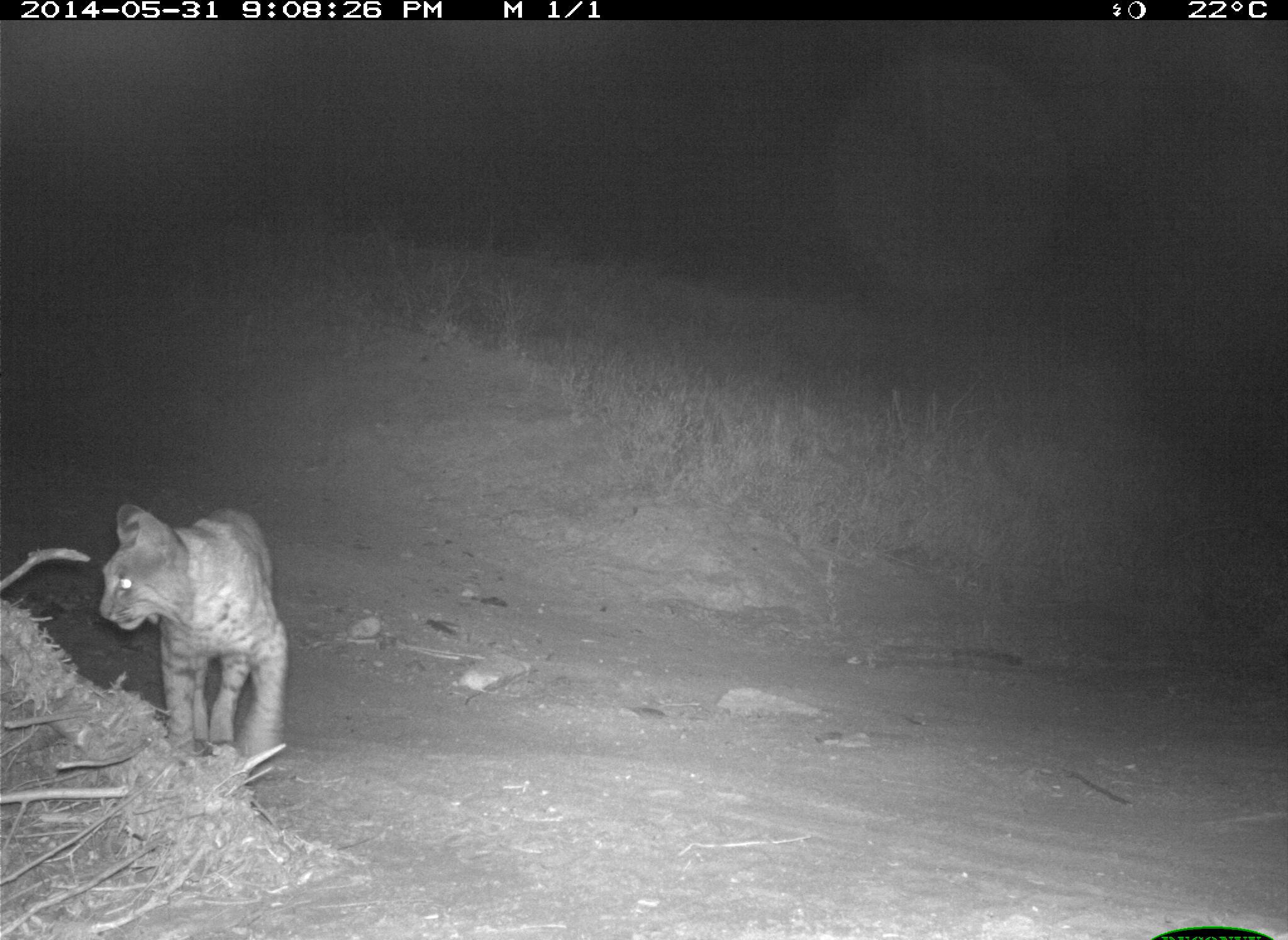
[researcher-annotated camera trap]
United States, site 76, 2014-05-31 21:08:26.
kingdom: Animalia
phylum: Chordata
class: Mammalia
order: Carnivora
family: Felidae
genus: Lynx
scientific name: Lynx rufus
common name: bobcat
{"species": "bobcat (Lynx rufus)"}